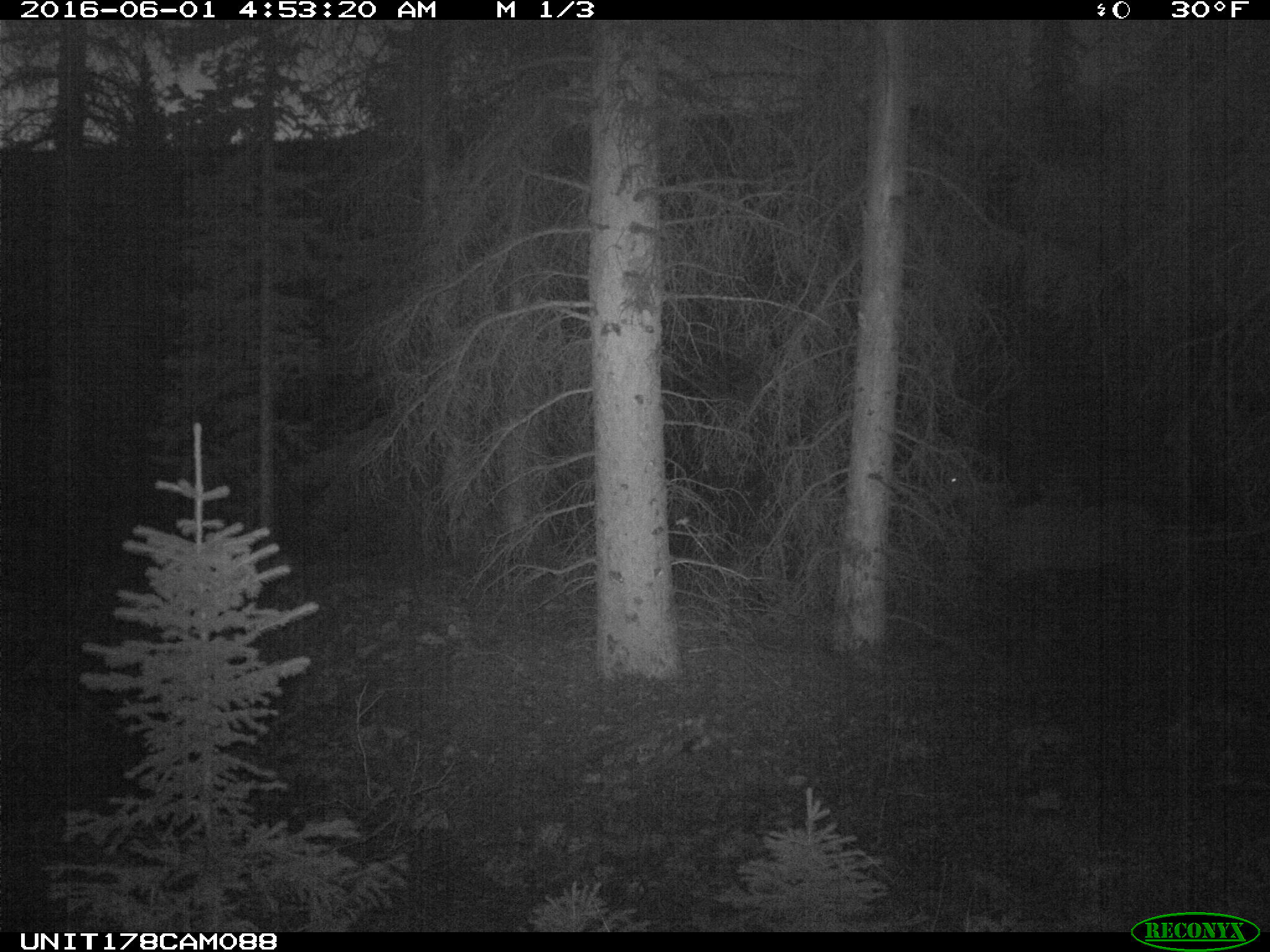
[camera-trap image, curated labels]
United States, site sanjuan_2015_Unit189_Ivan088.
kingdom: Animalia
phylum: Chordata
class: Mammalia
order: Artiodactyla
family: Cervidae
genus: Cervus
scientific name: Cervus elaphus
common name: red deer